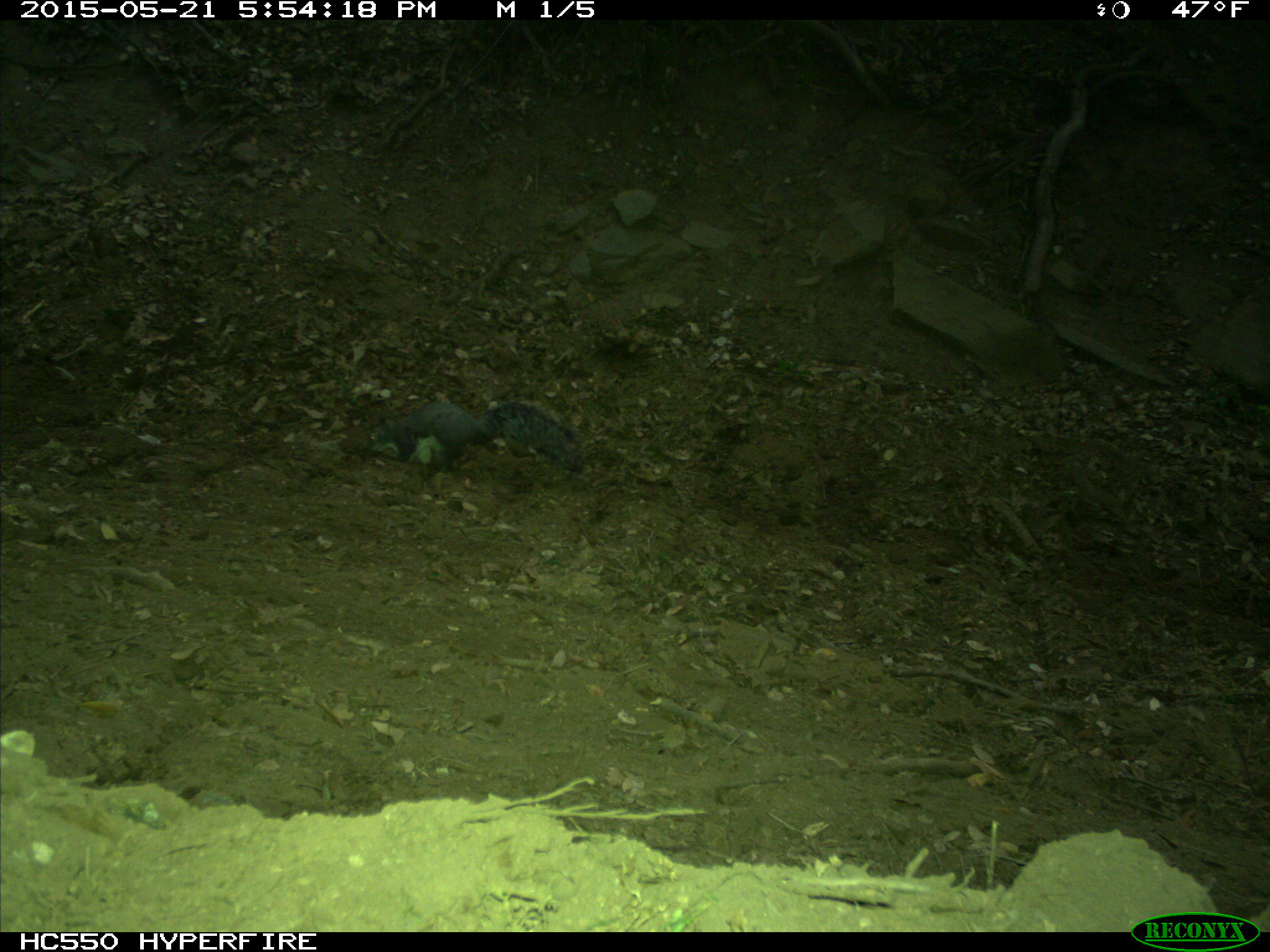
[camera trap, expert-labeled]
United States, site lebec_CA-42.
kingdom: Animalia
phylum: Chordata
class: Mammalia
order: Rodentia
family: Sciuridae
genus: Sciurus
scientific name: Sciurus carolinensis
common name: eastern gray squirrel